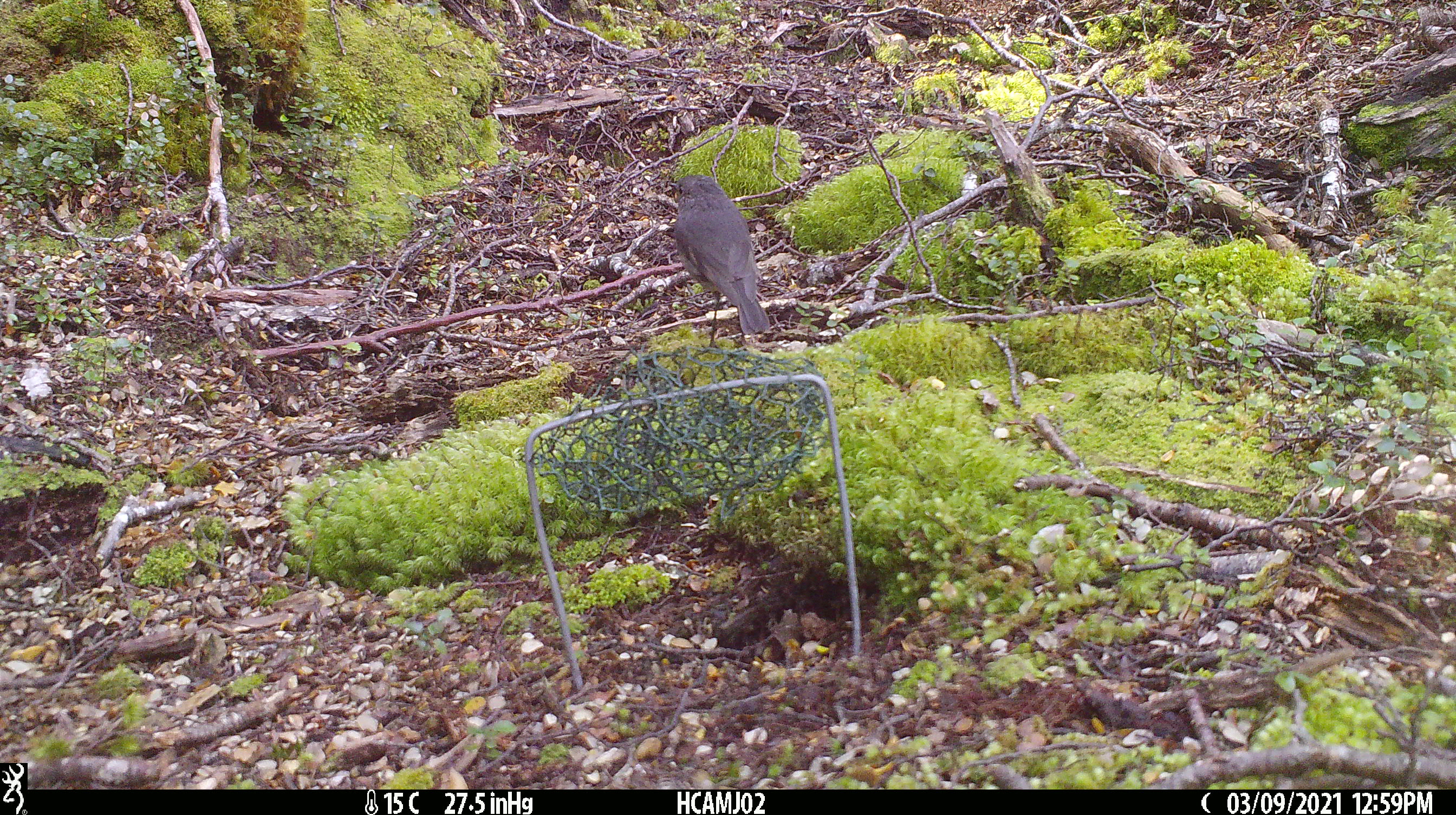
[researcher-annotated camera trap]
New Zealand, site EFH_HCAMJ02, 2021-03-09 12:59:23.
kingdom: Animalia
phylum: Chordata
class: Aves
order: Passeriformes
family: Petroicidae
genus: Petroica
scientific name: Petroica australis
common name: new zealand robin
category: robin